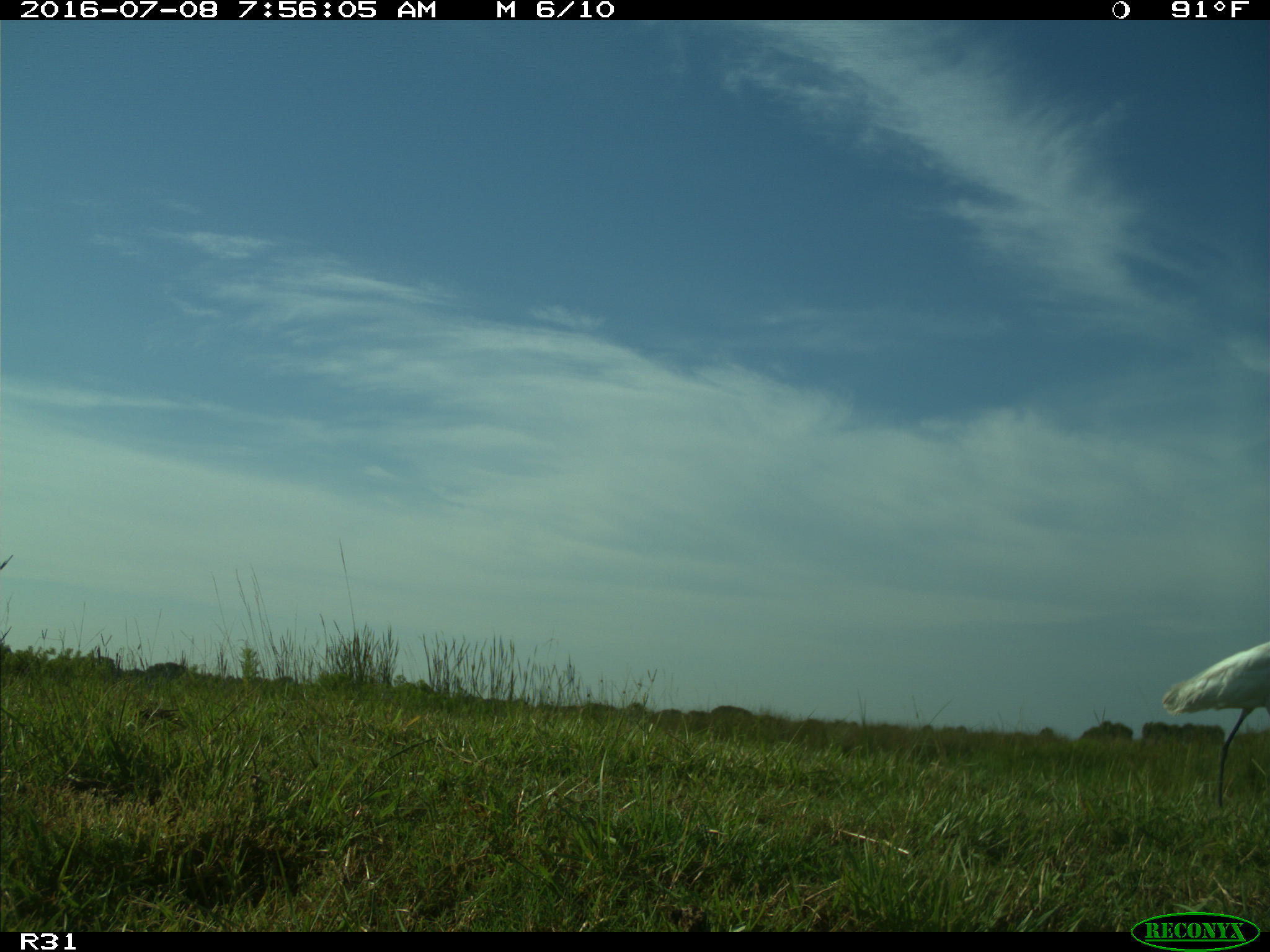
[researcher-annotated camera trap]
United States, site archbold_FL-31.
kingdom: Animalia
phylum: Chordata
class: Aves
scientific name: Aves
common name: birds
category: unidentified bird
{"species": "unidentified bird (birds) (Aves)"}